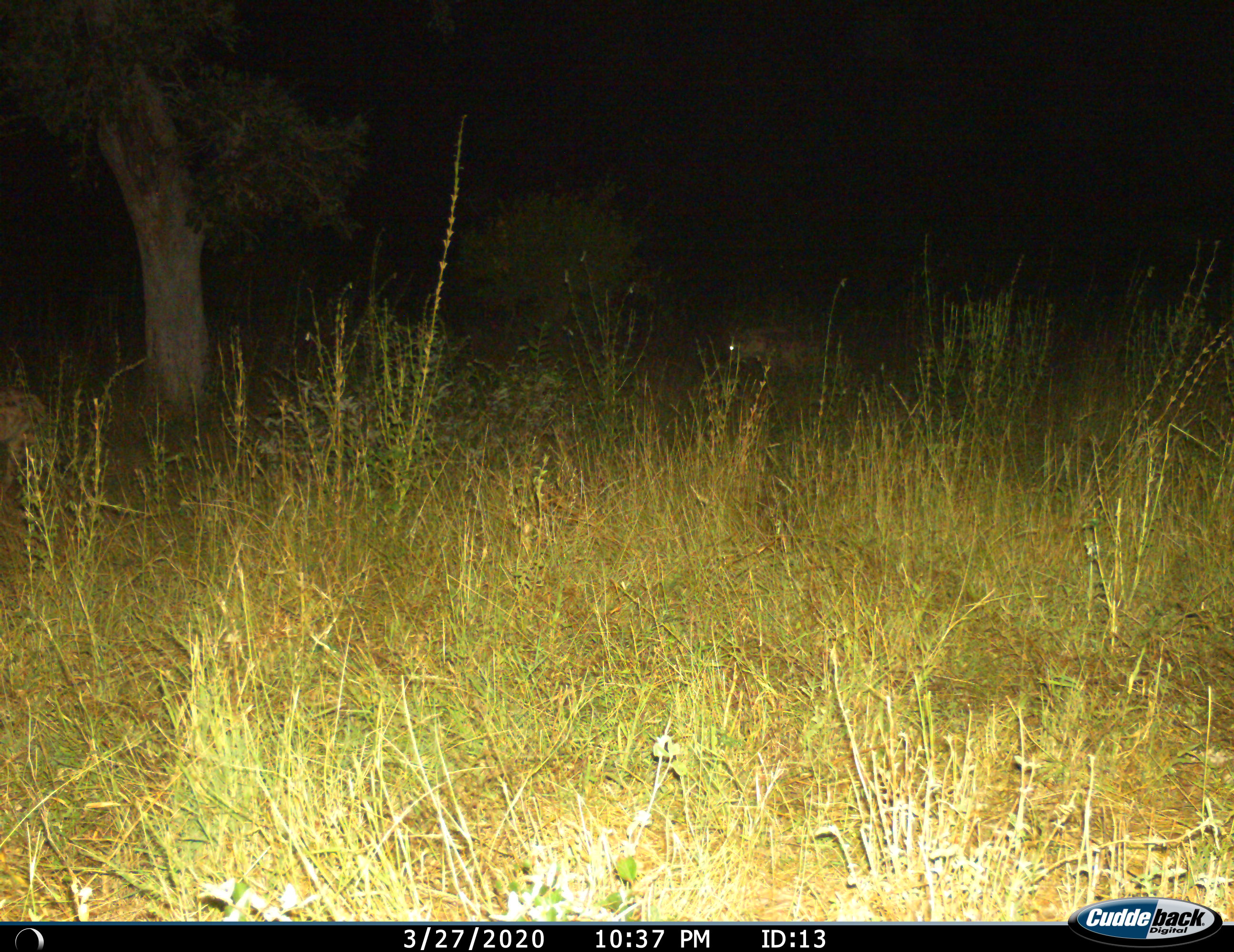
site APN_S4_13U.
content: unidentified animal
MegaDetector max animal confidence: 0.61